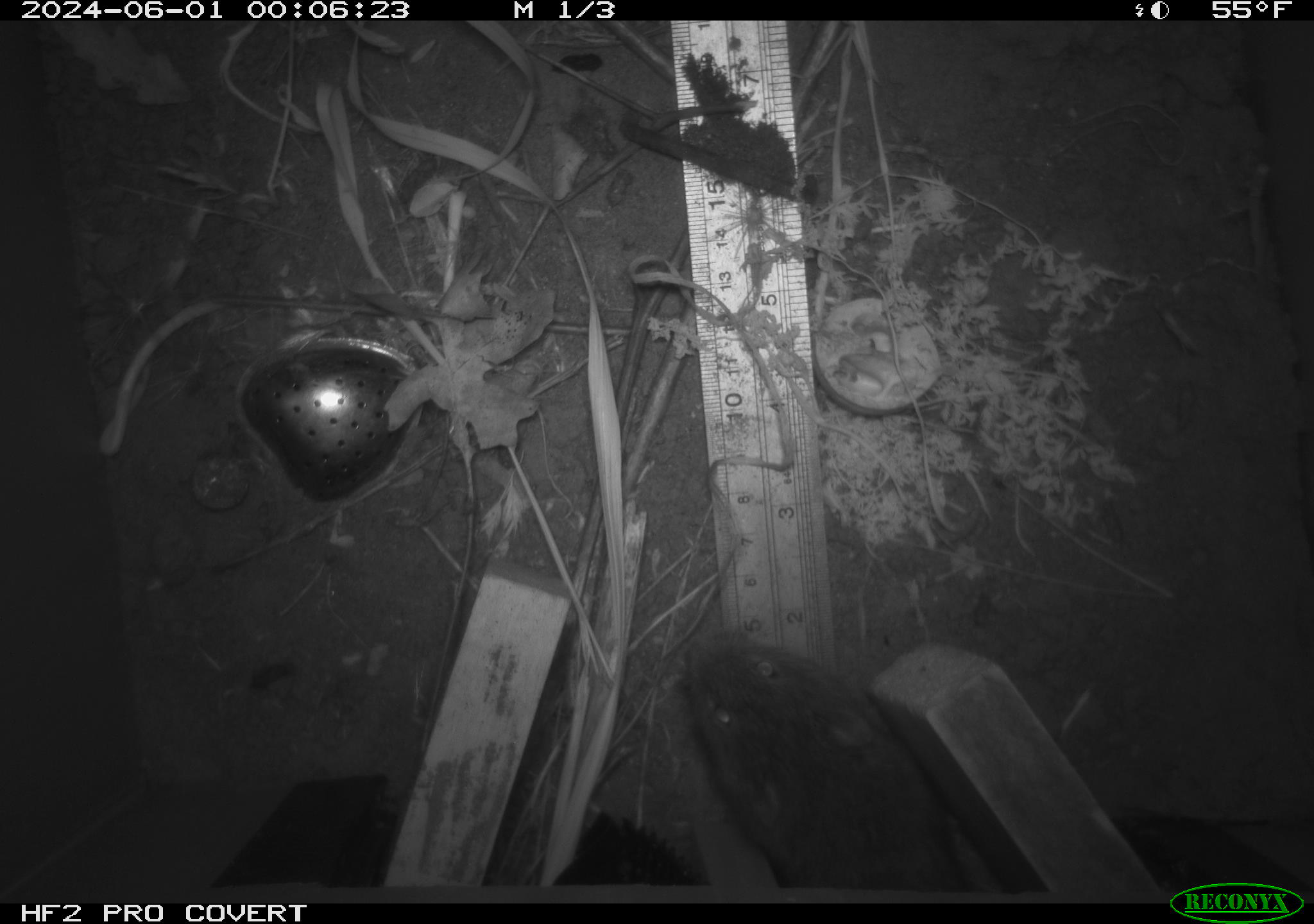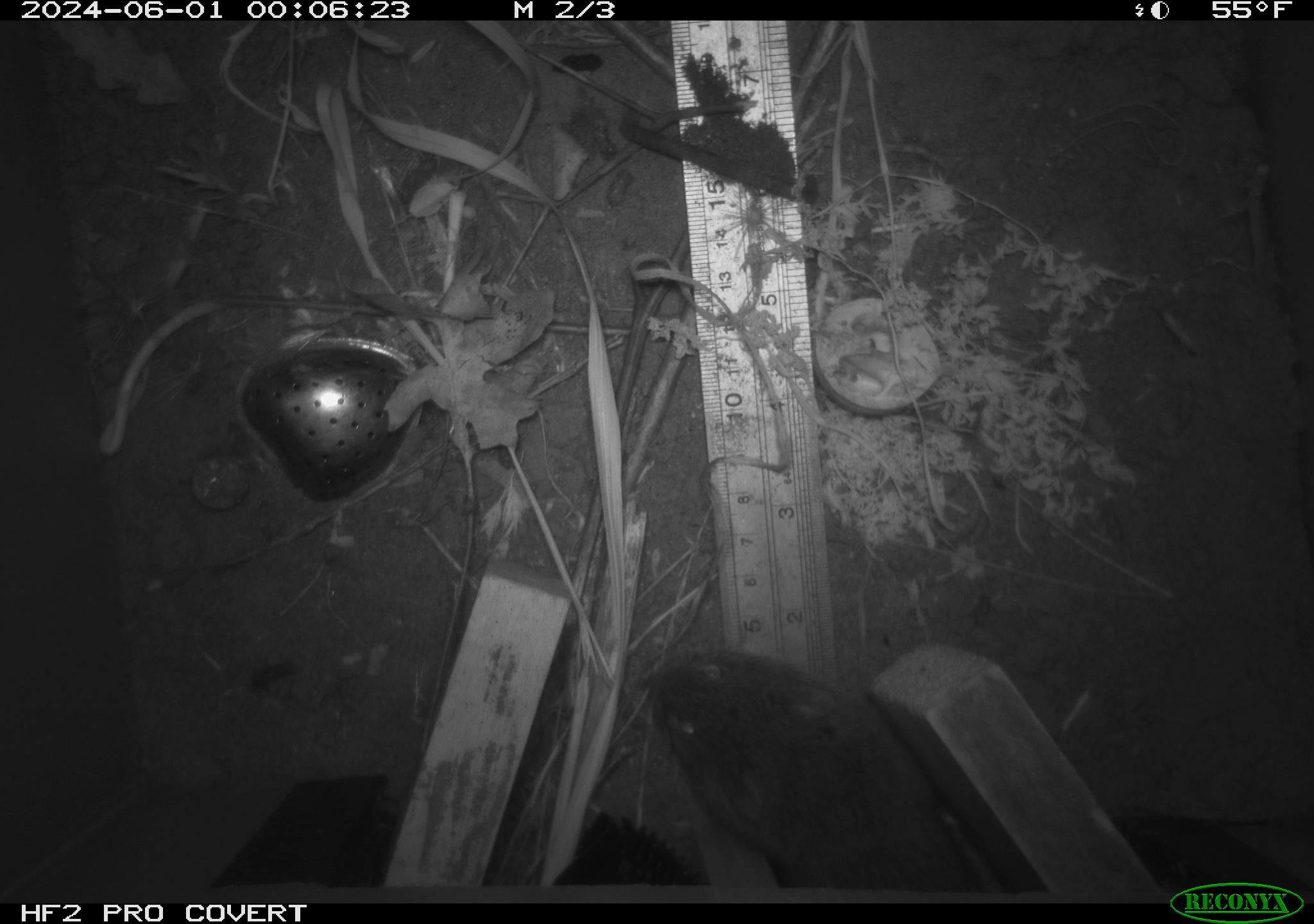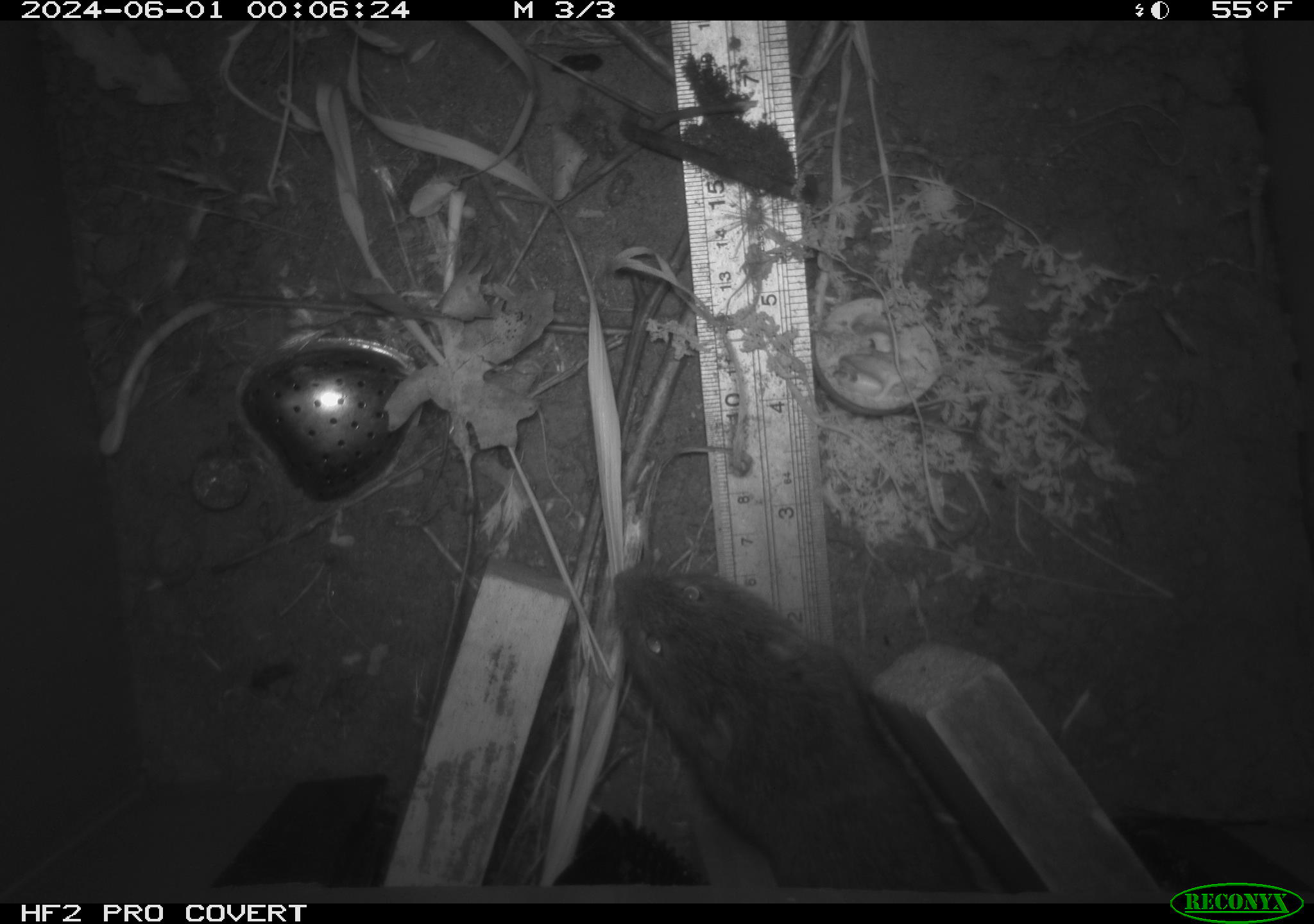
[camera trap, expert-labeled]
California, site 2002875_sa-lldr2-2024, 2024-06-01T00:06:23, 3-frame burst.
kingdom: Animalia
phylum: Chordata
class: Mammalia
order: Rodentia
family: Cricetidae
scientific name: Arvicolinae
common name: voles, lemmings, and muskrats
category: arvicolinae subfamily